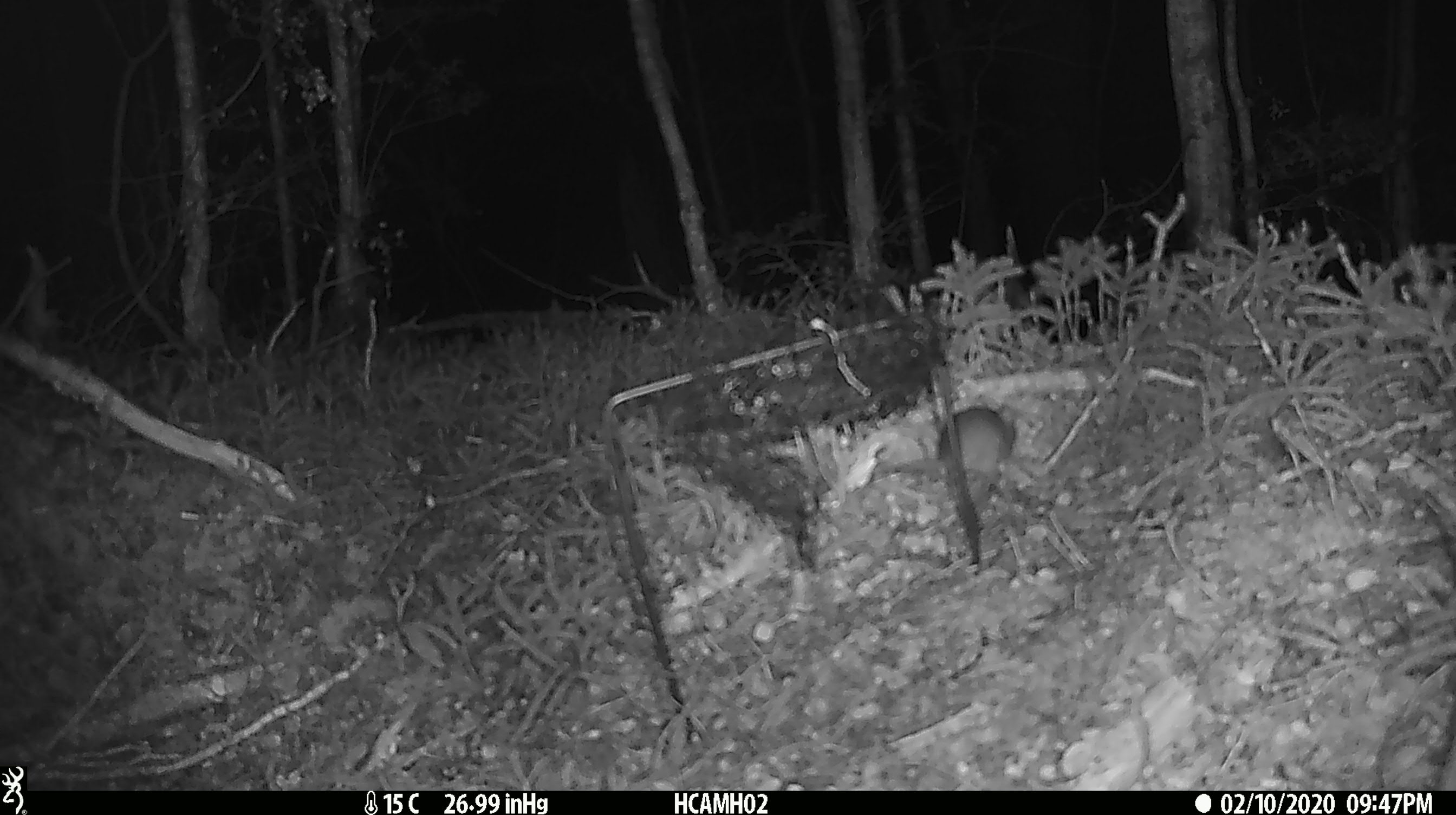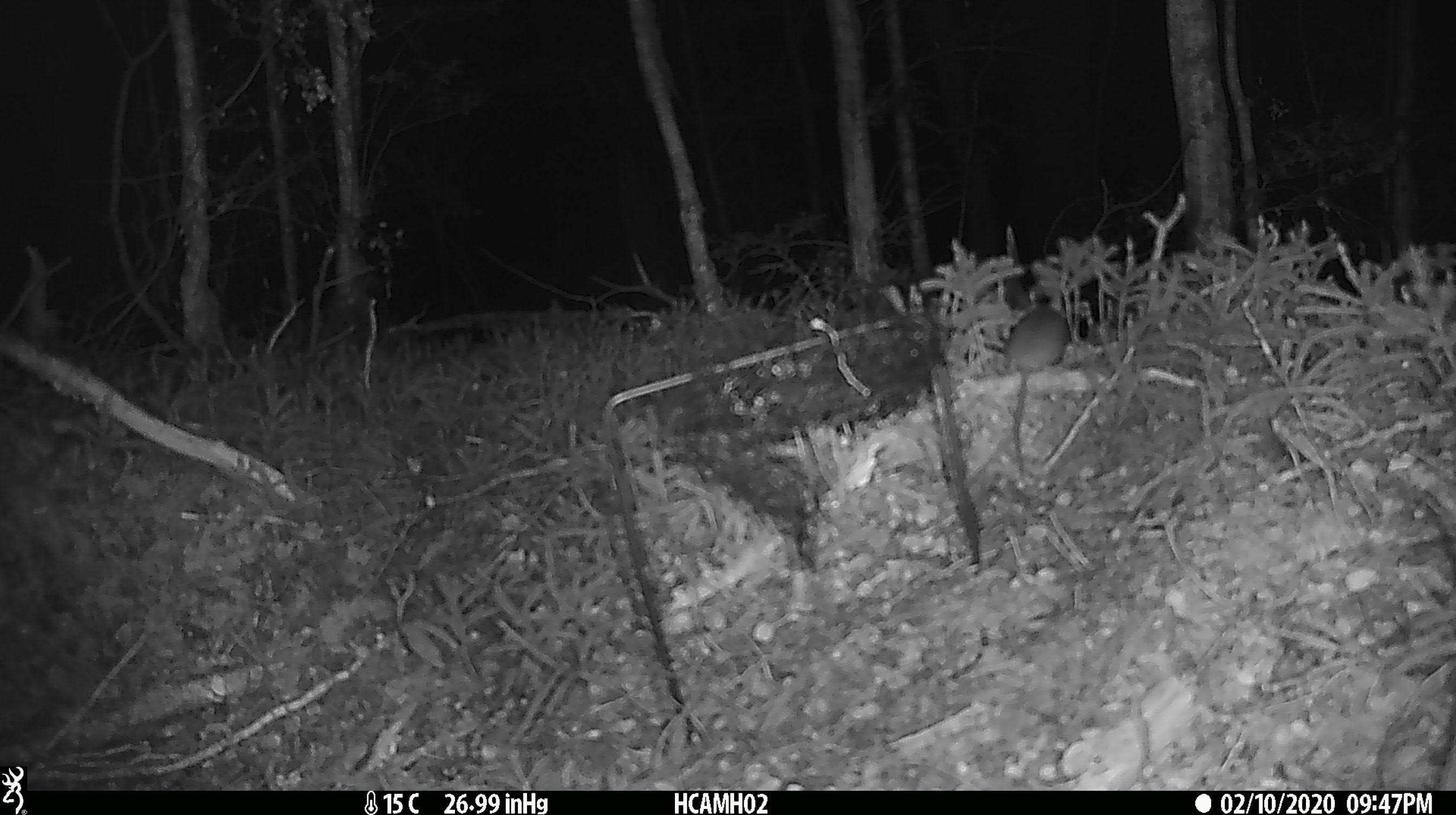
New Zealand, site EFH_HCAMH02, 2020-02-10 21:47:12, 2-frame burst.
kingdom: Animalia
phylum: Chordata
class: Mammalia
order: Rodentia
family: Muridae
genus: Mus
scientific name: Mus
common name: mouse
Mouse (Mus).